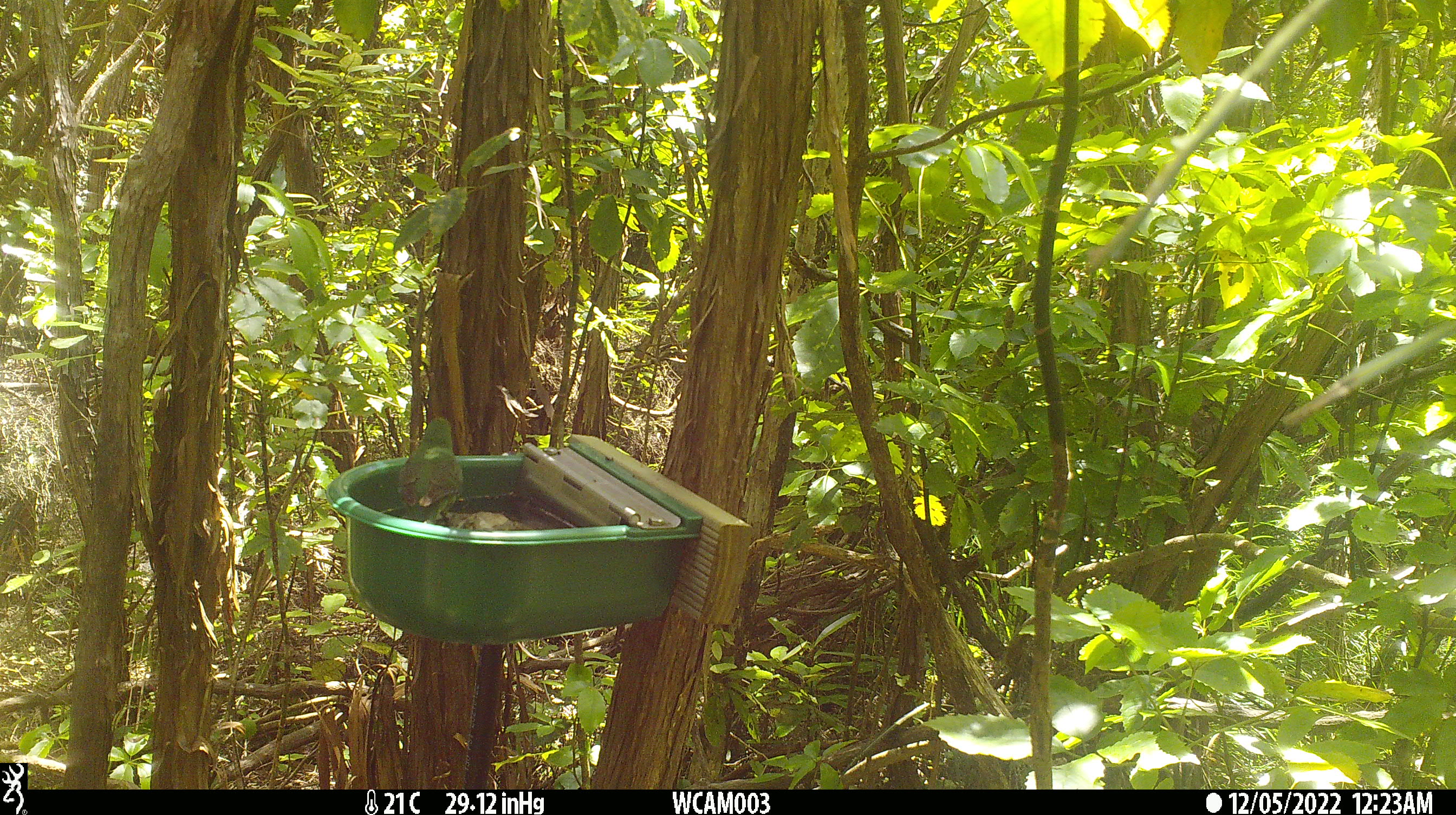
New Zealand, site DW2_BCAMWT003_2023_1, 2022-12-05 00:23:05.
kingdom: Animalia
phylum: Chordata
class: Aves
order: Psittaciformes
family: Psittaculidae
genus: Cyanoramphus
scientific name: Cyanoramphus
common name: parakeet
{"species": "parakeet (Cyanoramphus)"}